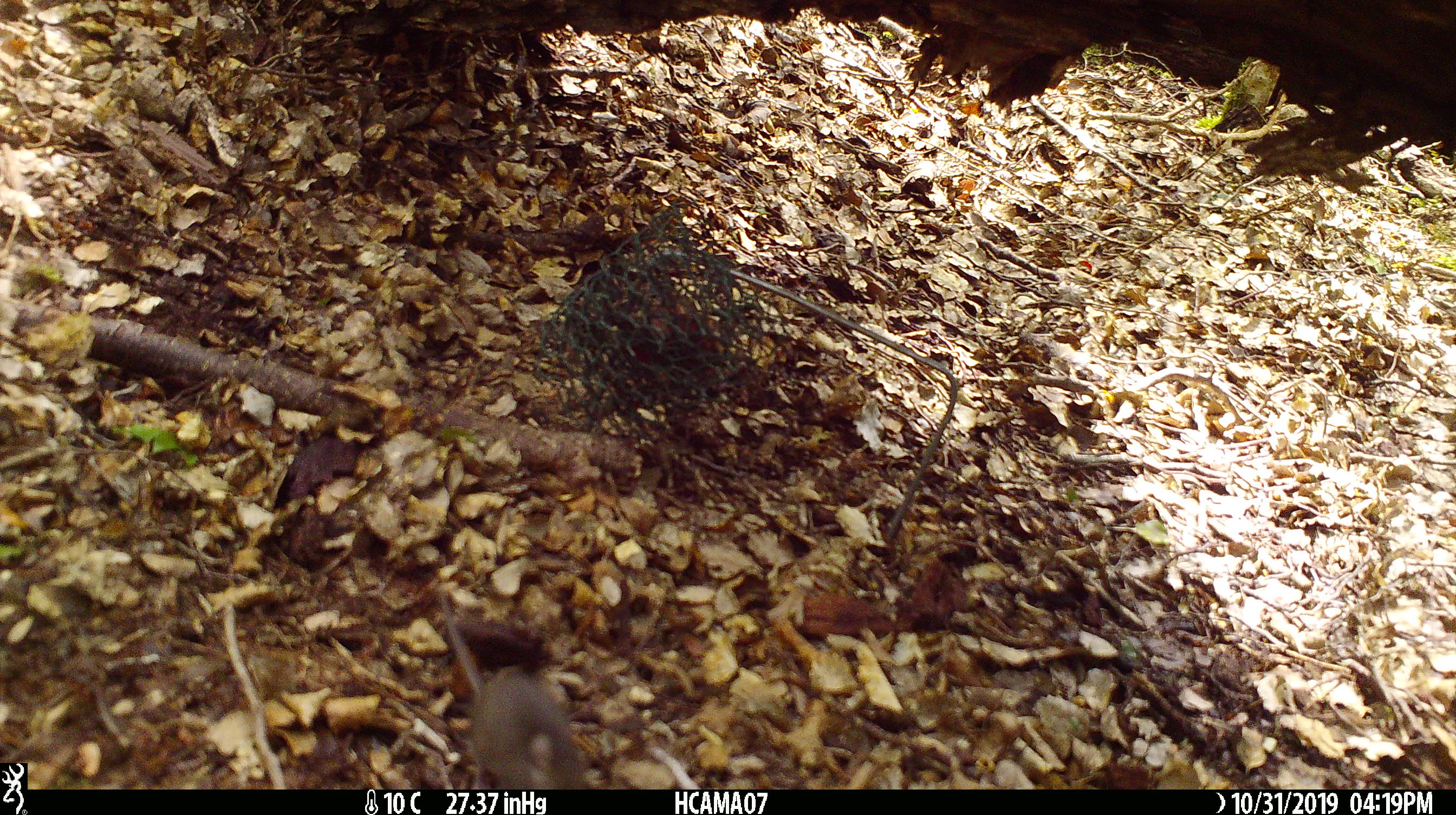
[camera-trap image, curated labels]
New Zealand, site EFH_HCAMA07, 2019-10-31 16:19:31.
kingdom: Animalia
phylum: Chordata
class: Mammalia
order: Rodentia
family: Muridae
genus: Mus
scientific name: Mus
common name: mouse